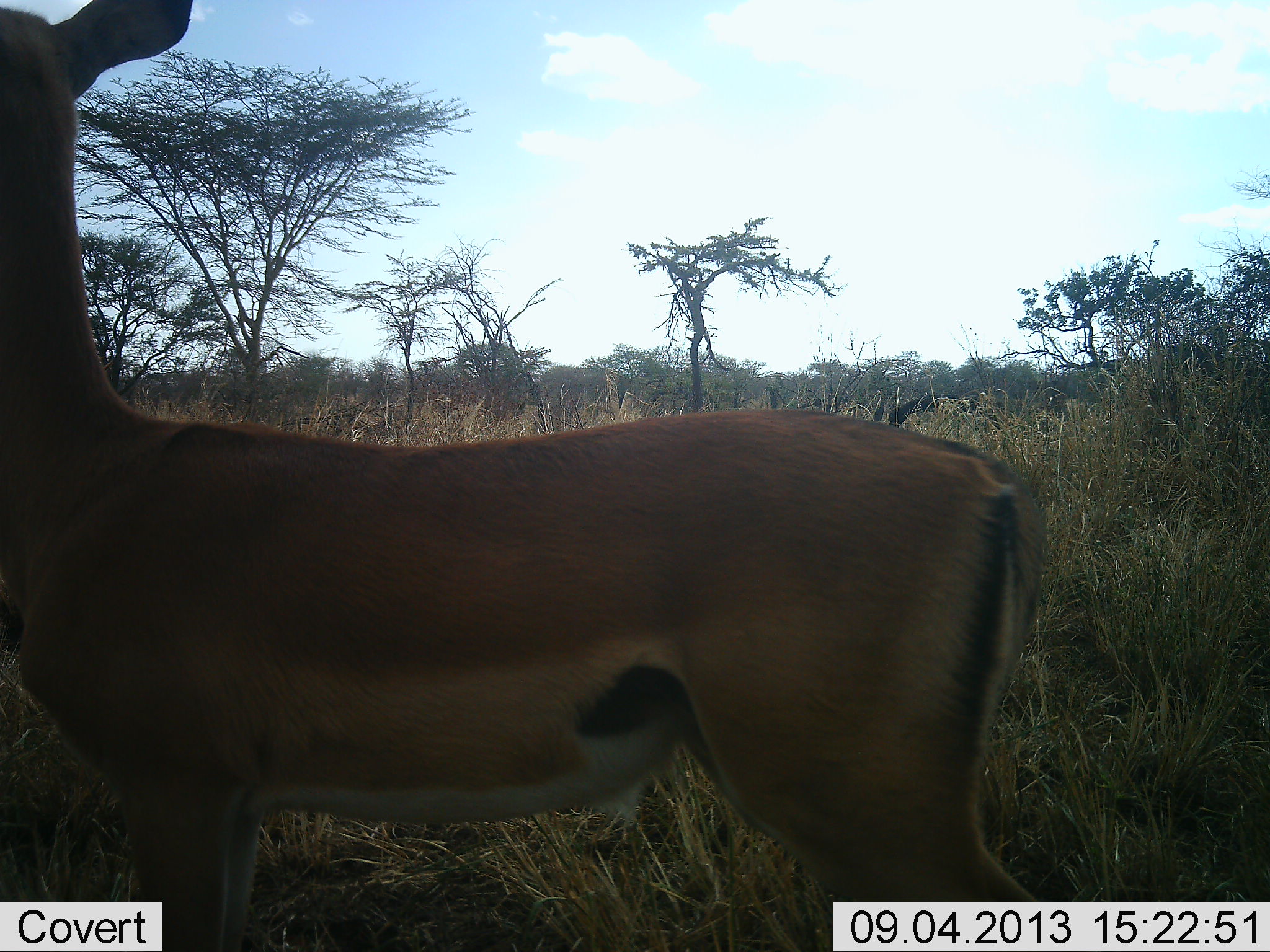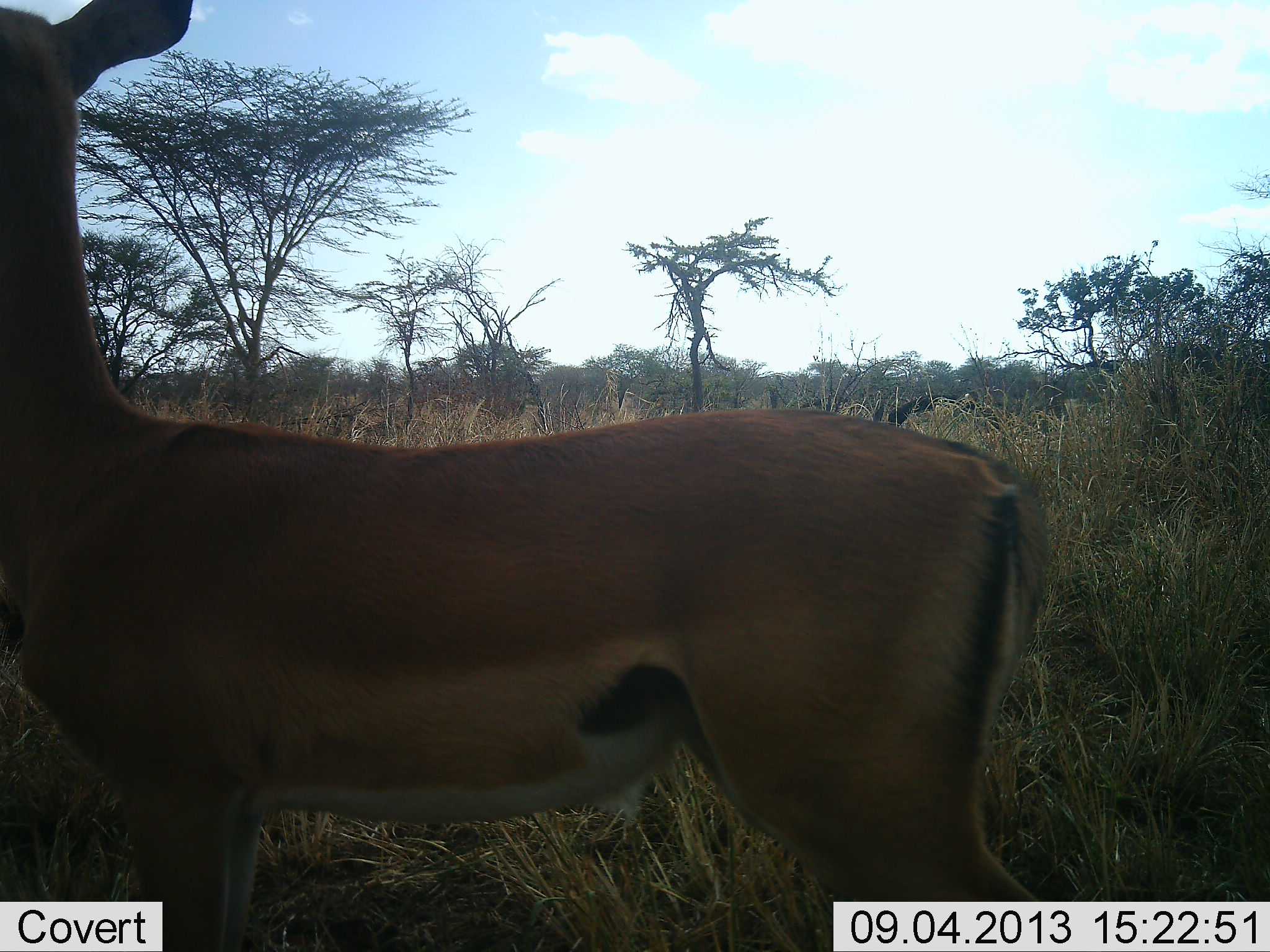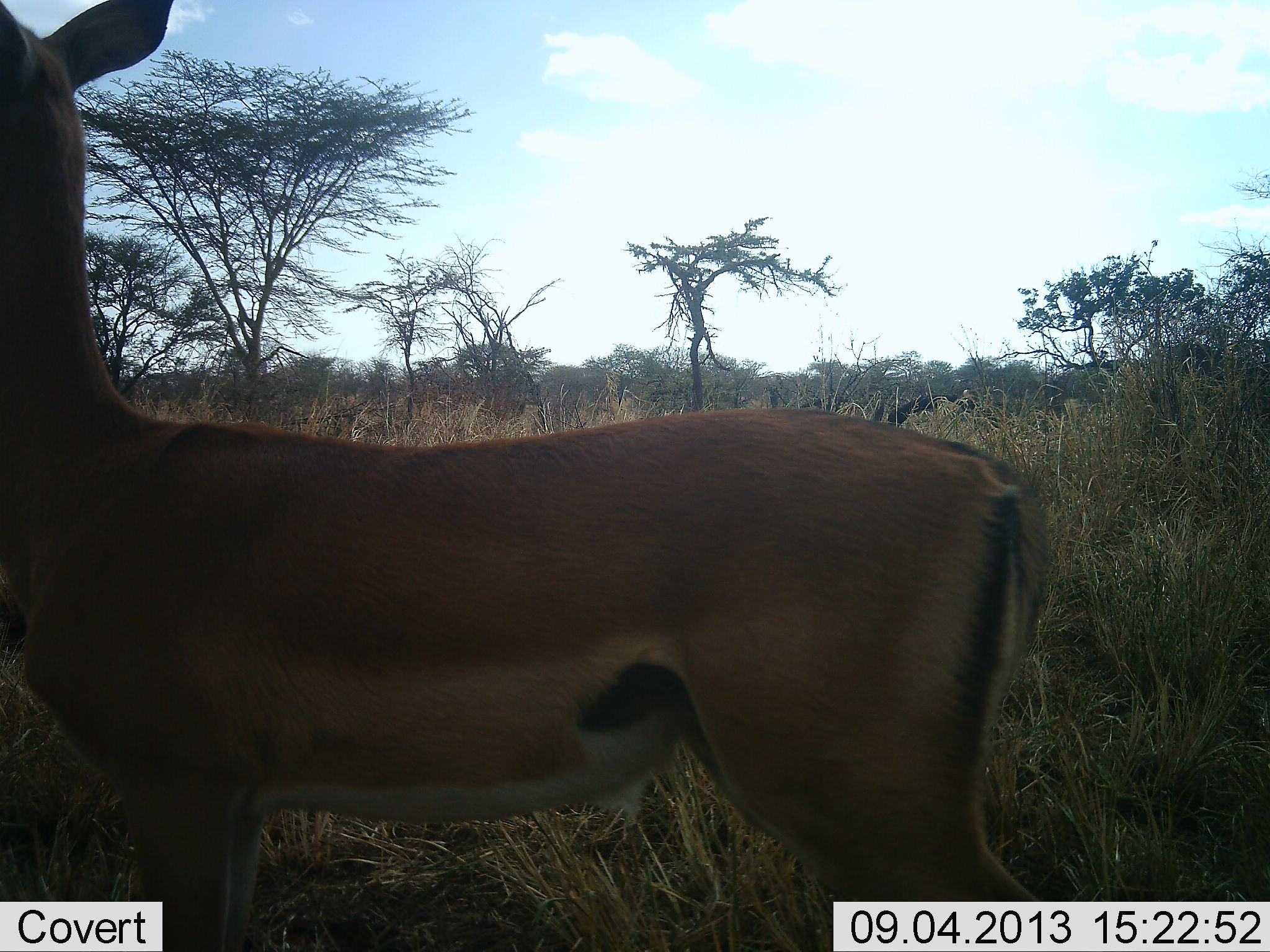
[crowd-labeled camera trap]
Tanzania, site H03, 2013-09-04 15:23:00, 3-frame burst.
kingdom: Animalia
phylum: Chordata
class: Mammalia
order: Artiodactyla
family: Bovidae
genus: Nanger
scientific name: Nanger granti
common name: grant's gazelle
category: gazellegrants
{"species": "gazellegrants (grant's gazelle) (Nanger granti)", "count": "1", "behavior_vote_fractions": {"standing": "86%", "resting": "10%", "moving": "5%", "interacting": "0%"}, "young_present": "5%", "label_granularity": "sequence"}